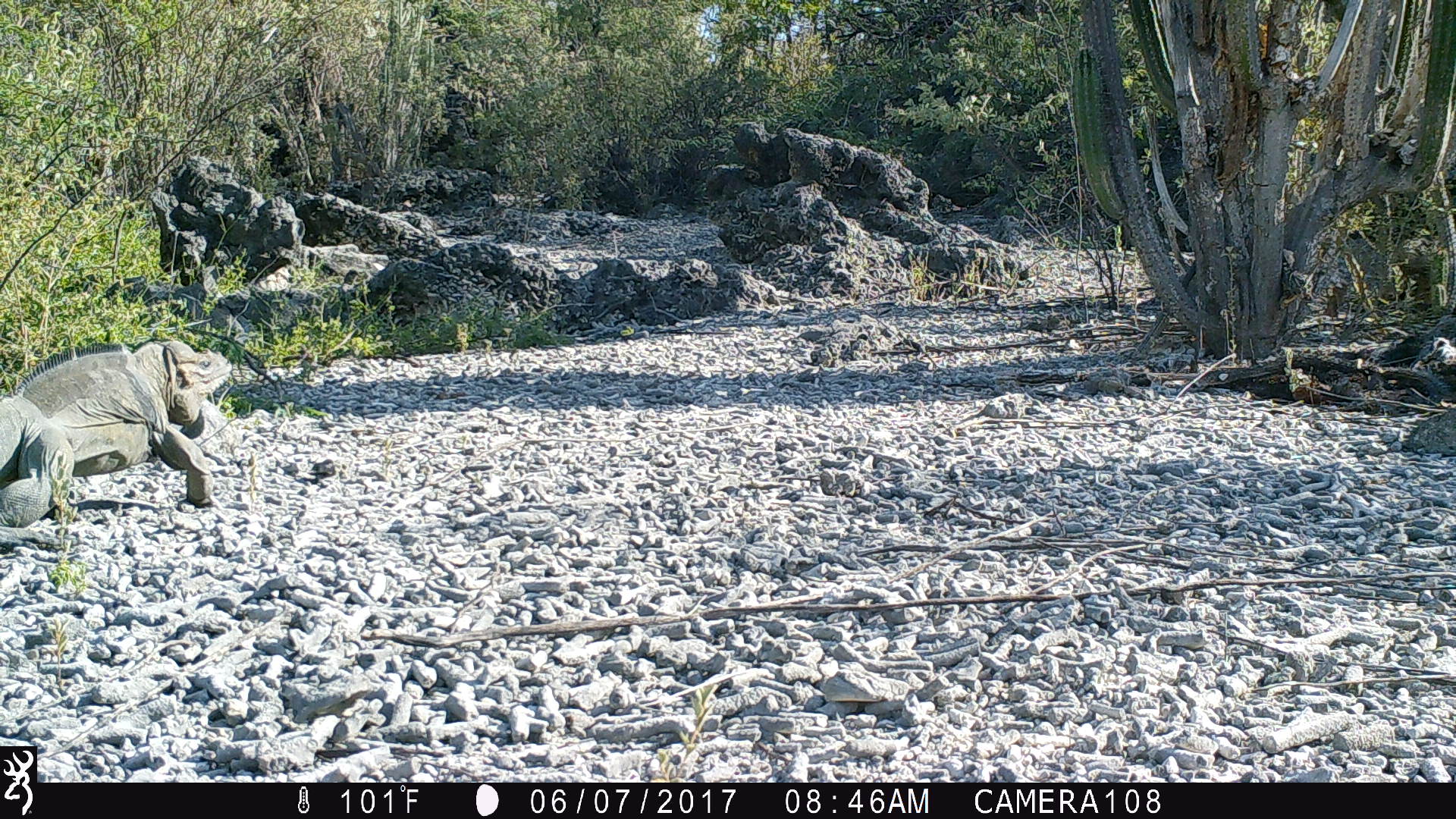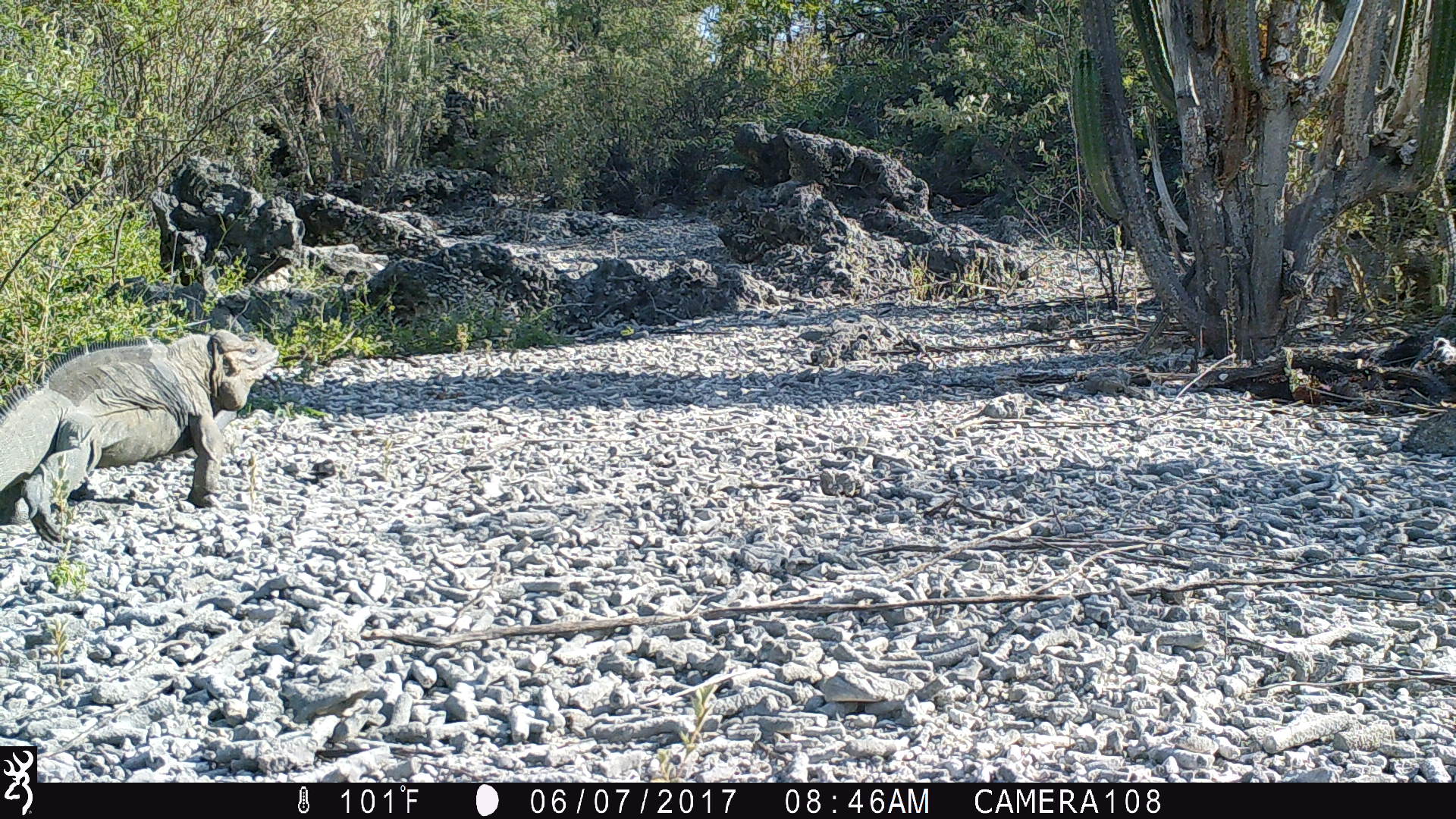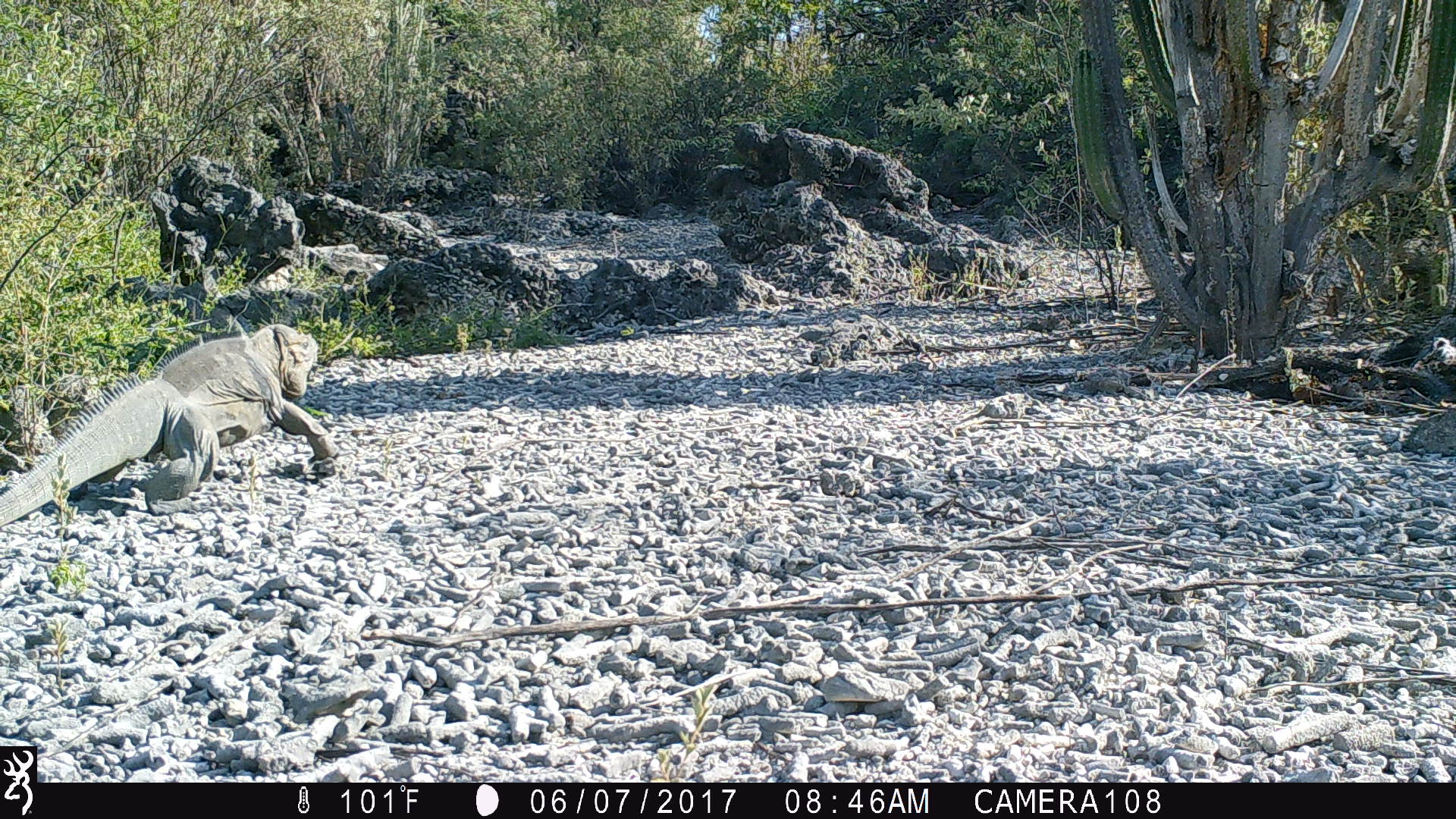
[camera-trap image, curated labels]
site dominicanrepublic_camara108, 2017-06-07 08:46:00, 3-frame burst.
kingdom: Animalia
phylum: Chordata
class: Reptilia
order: Squamata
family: Iguanidae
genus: Iguana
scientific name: Iguana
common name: typical iguanas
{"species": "Iguana (typical iguanas)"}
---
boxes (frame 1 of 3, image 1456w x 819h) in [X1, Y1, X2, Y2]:
iguana: [0, 336, 252, 528]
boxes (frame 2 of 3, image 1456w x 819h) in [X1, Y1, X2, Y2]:
iguana: [0, 326, 278, 548]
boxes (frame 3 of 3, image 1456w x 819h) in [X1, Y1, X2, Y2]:
iguana: [1, 323, 337, 528]